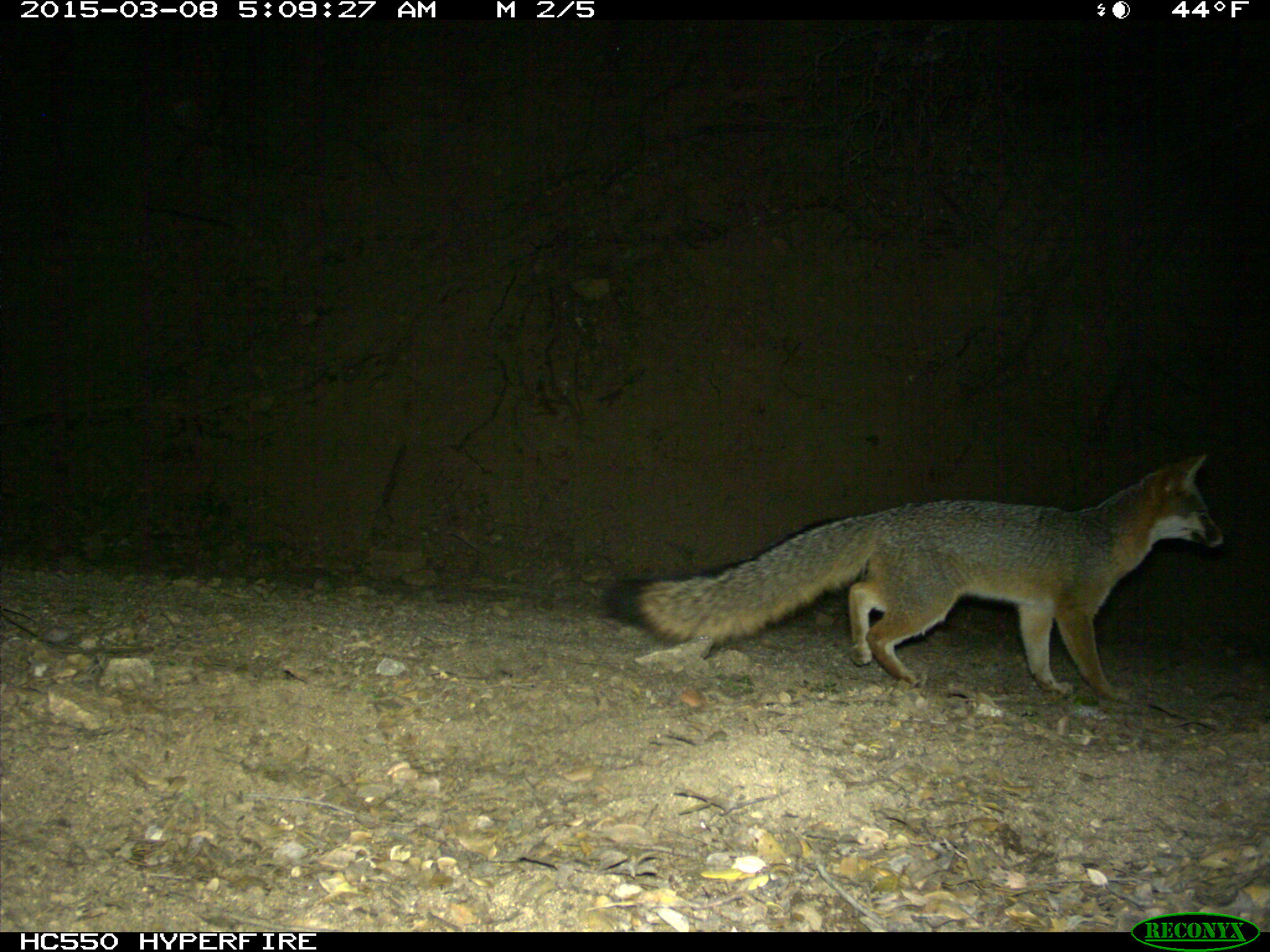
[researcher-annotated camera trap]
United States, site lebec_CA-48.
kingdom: Animalia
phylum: Chordata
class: Mammalia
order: Carnivora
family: Canidae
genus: Urocyon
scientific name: Urocyon cinereoargenteus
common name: gray fox